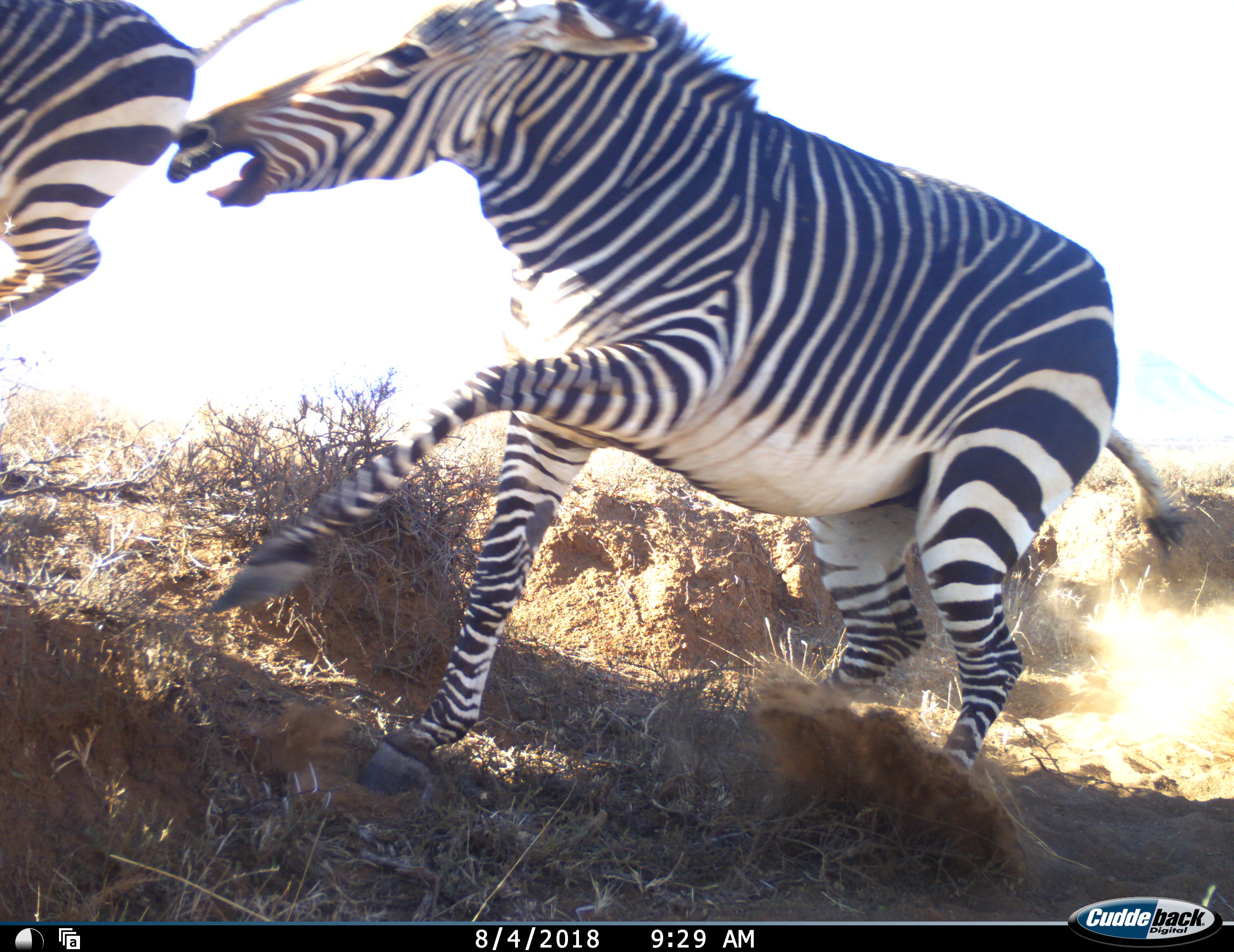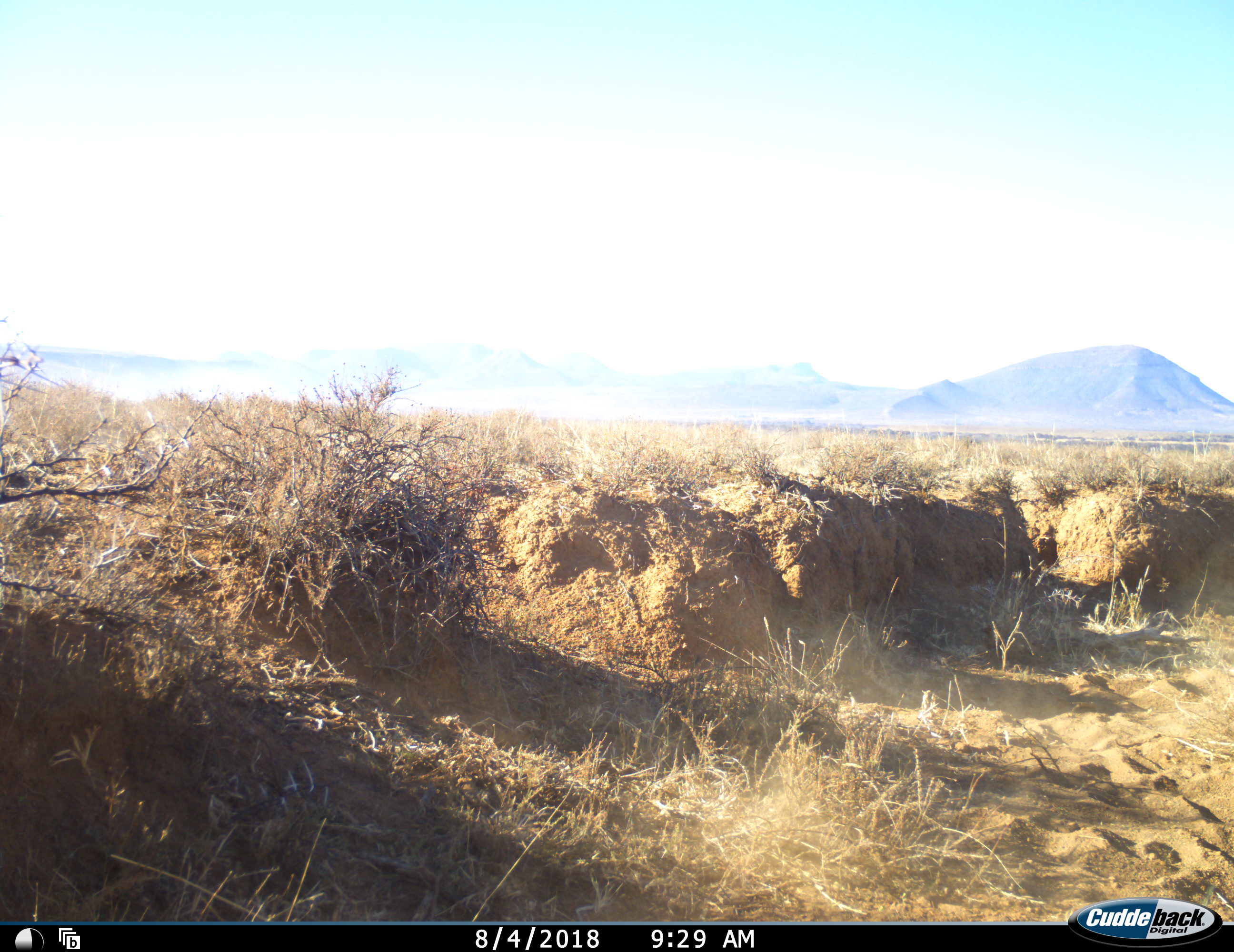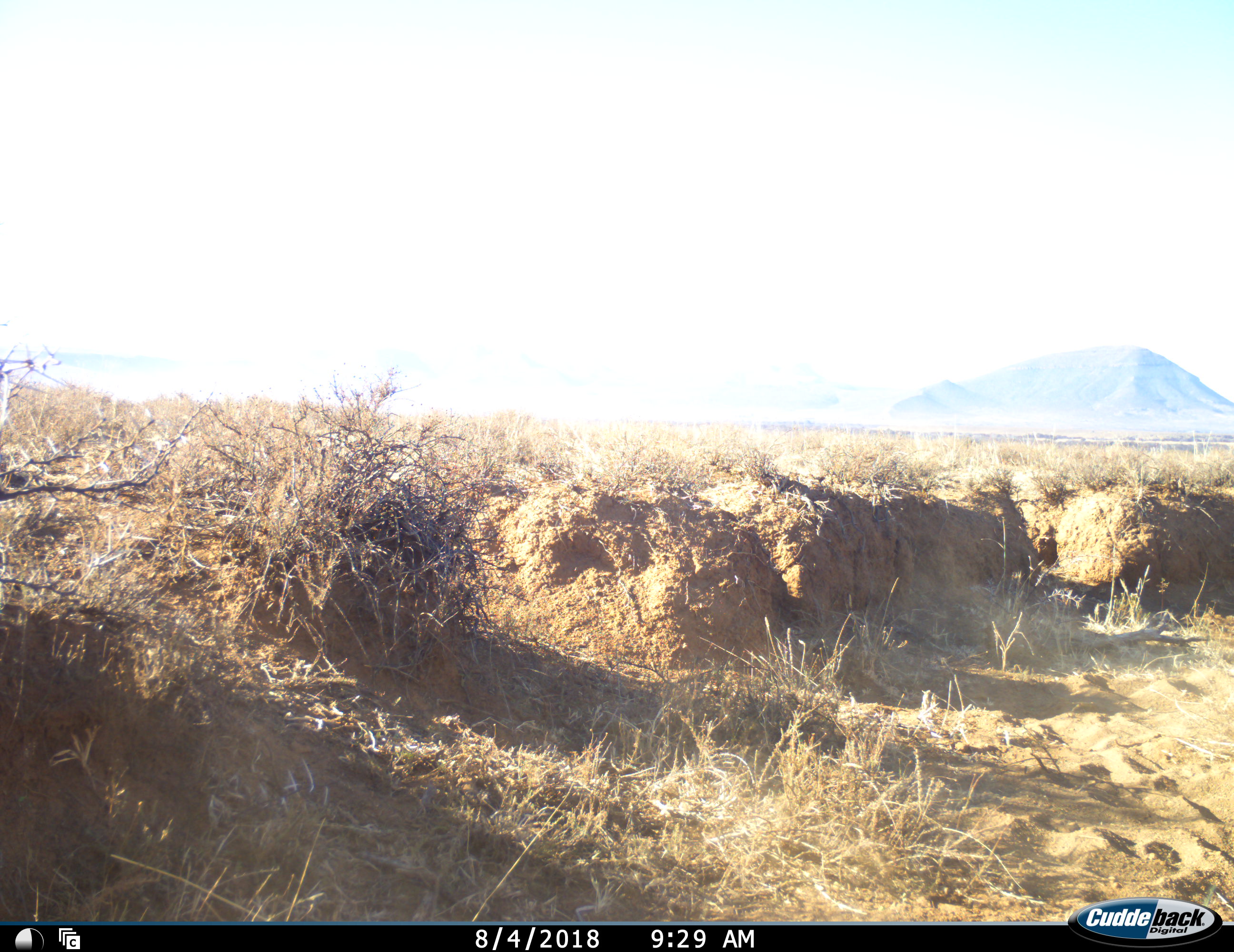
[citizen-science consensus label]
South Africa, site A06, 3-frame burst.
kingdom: Animalia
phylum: Chordata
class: Mammalia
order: Perissodactyla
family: Equidae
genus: Equus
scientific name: Equus zebra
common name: mountain zebra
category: zebramountain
Zebramountain (mountain zebra) (Equus zebra), count 2. Behavior (volunteer vote fractions): standing 0%, resting 0%, moving 80%, interacting 40%. Young present (vote fraction): 0%. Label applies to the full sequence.